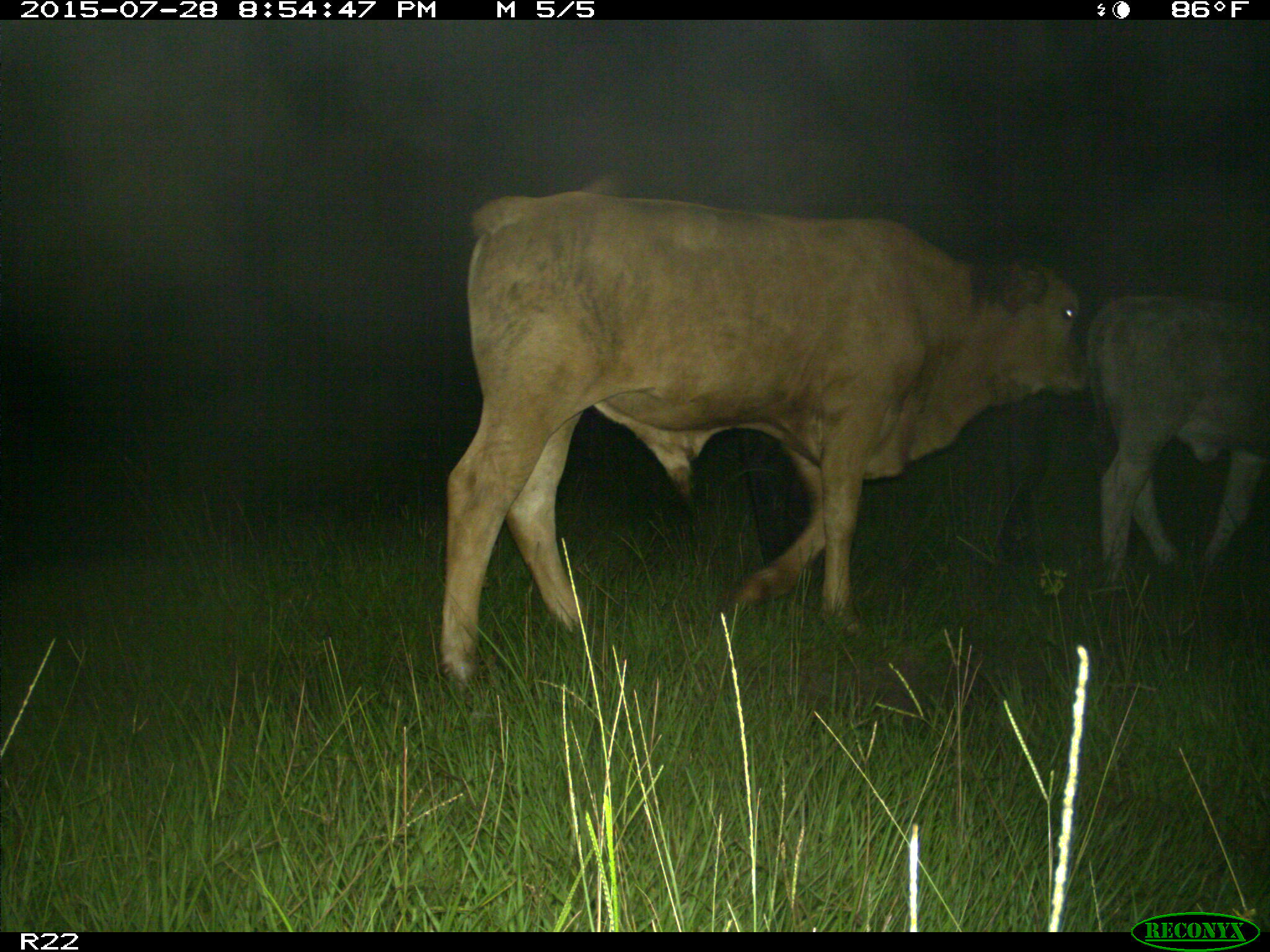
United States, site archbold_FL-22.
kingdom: Animalia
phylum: Chordata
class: Mammalia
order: Artiodactyla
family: Bovidae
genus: Bos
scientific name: Bos taurus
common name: domestic cow